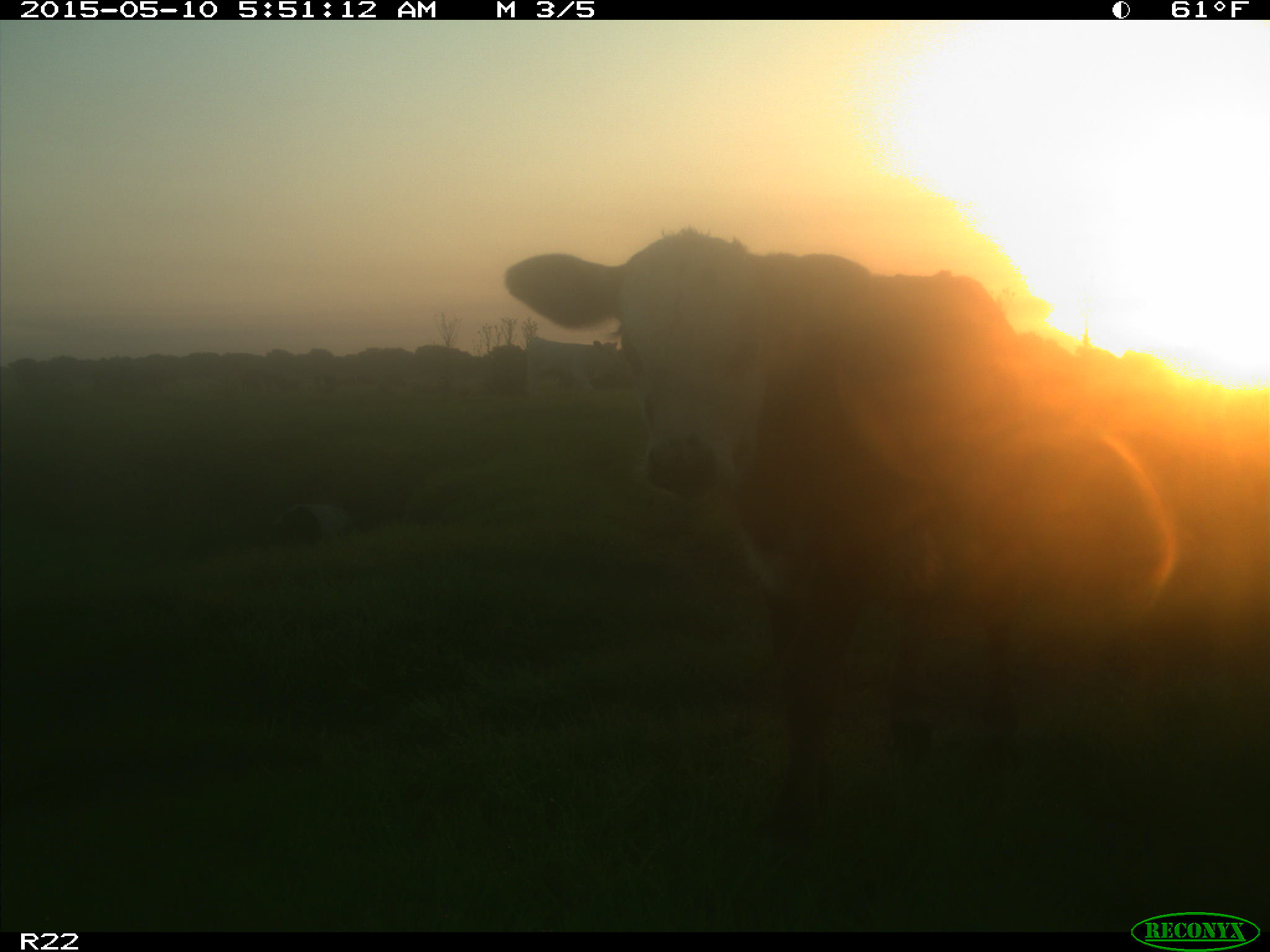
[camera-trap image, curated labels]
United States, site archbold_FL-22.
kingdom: Animalia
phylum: Chordata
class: Mammalia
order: Artiodactyla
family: Bovidae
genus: Bos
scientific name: Bos taurus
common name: domestic cow